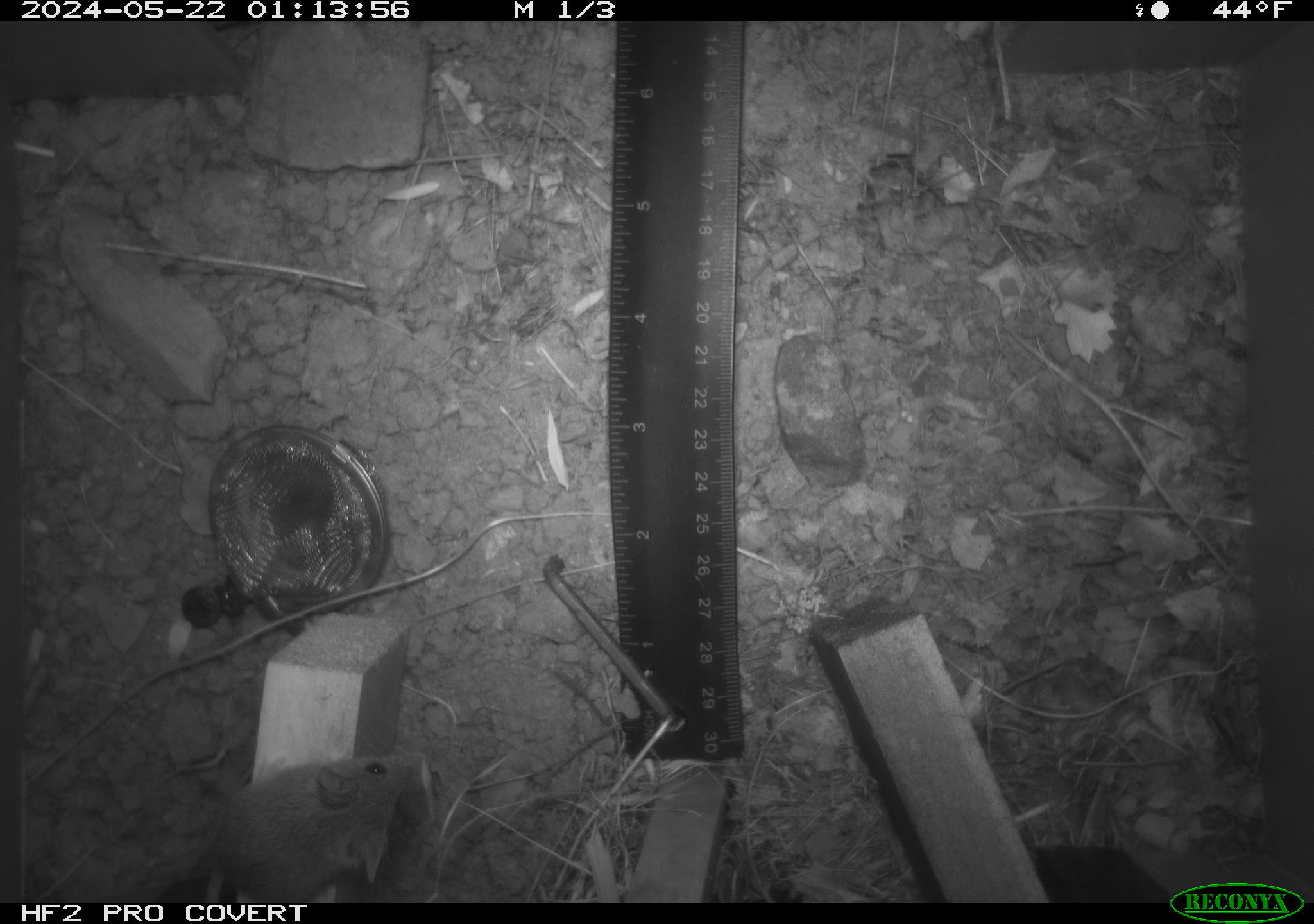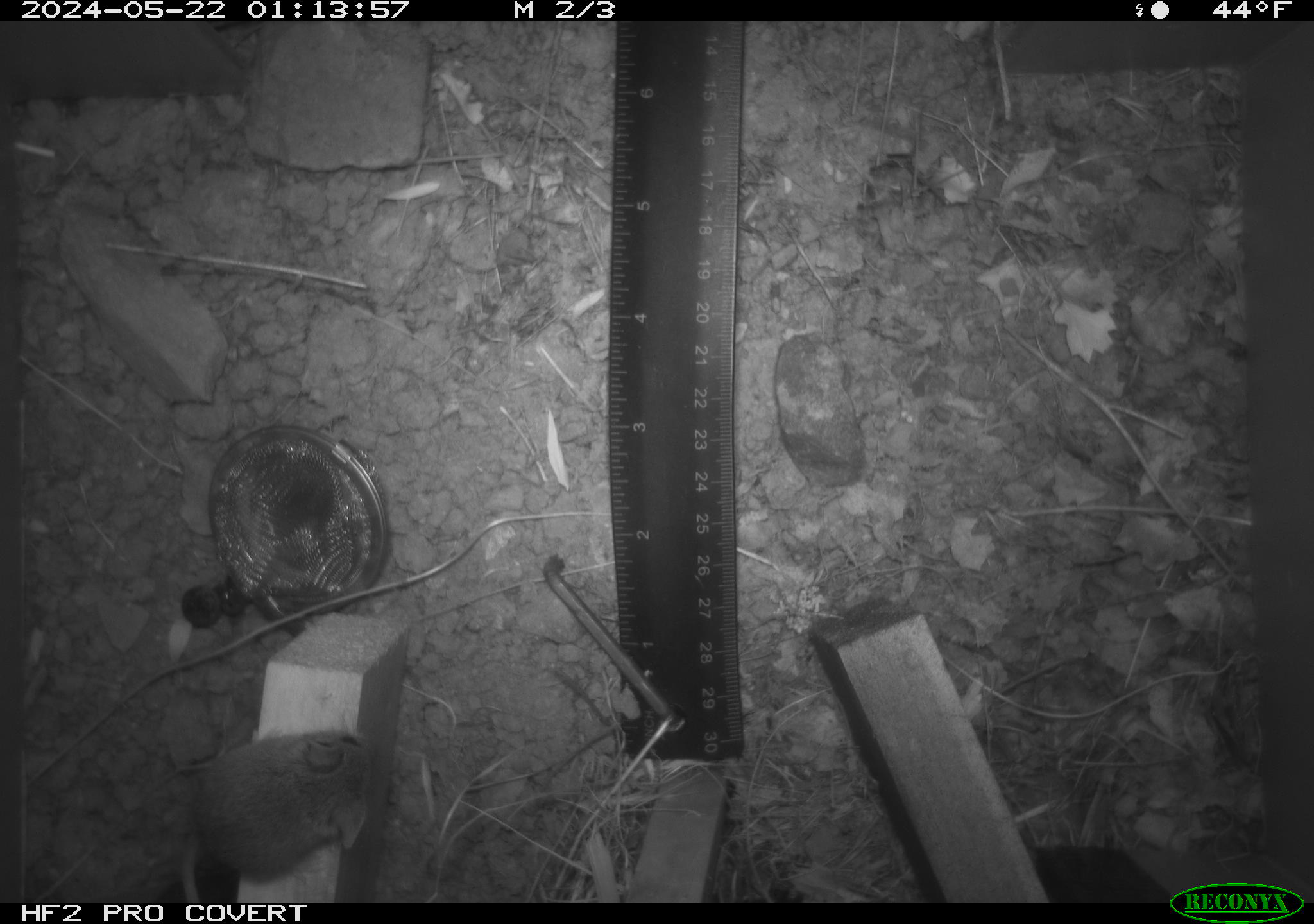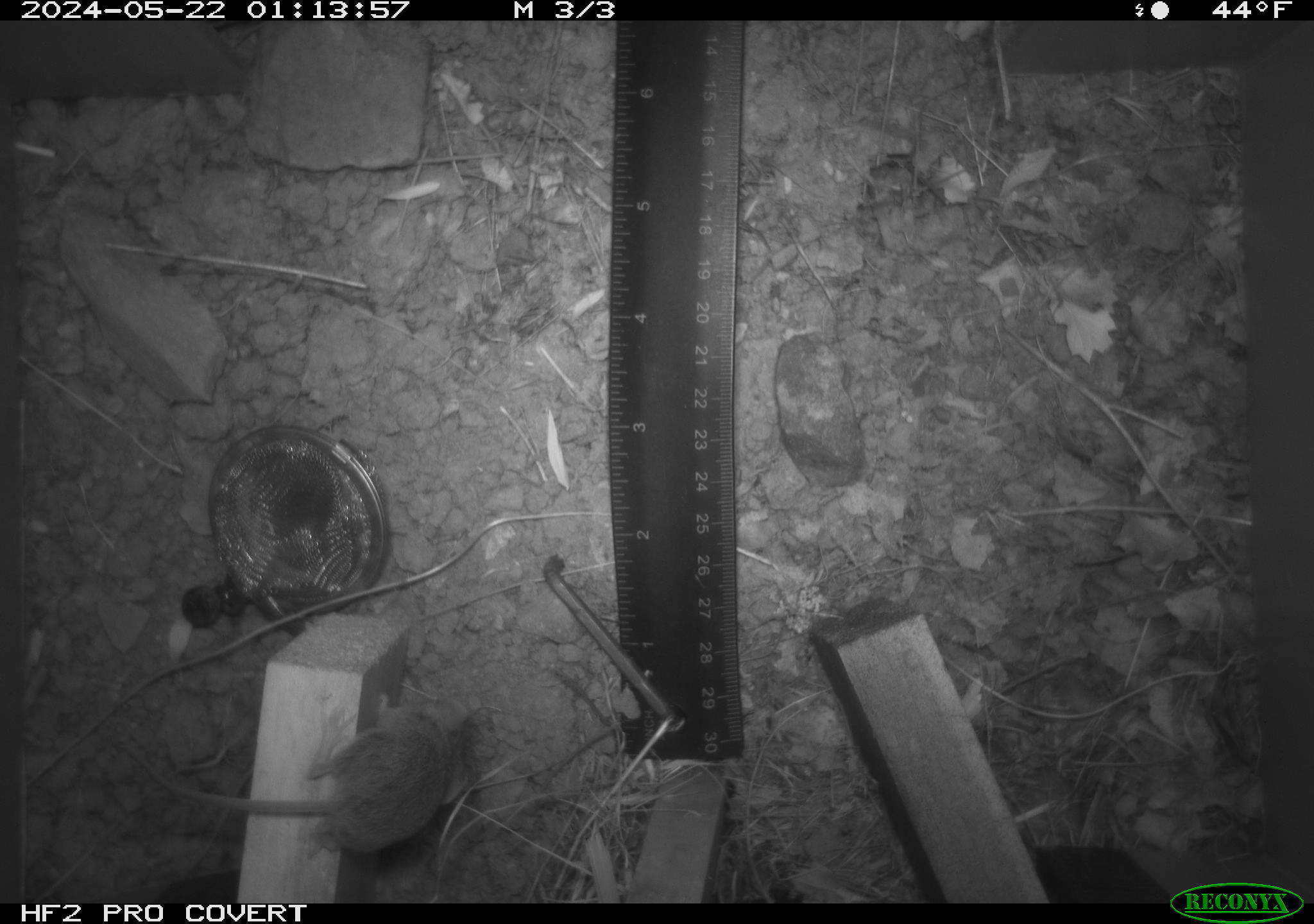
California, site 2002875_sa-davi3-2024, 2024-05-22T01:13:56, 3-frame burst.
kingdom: Animalia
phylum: Chordata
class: Mammalia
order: Rodentia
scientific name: Rodentia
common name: mouse species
Mouse species (Rodentia).